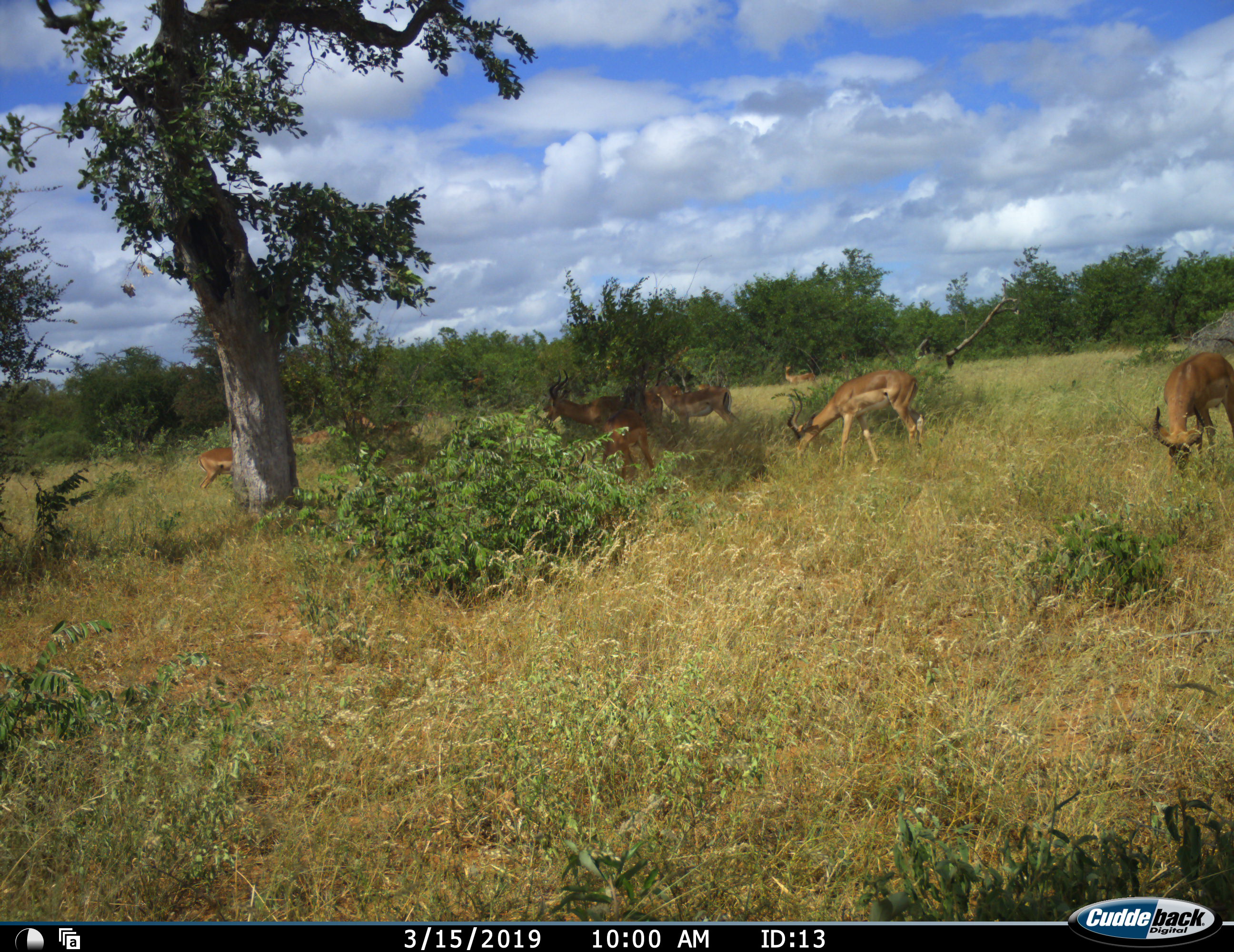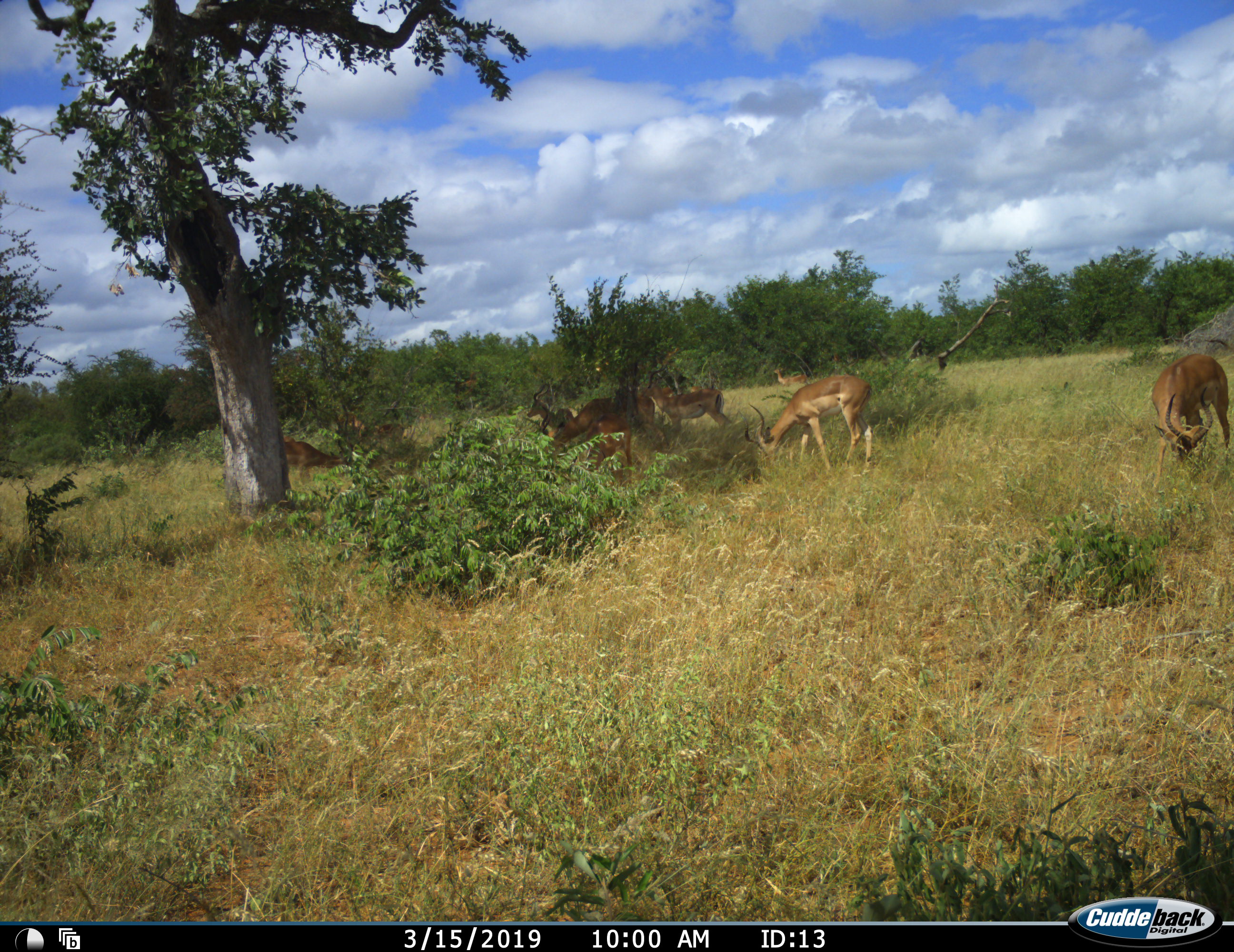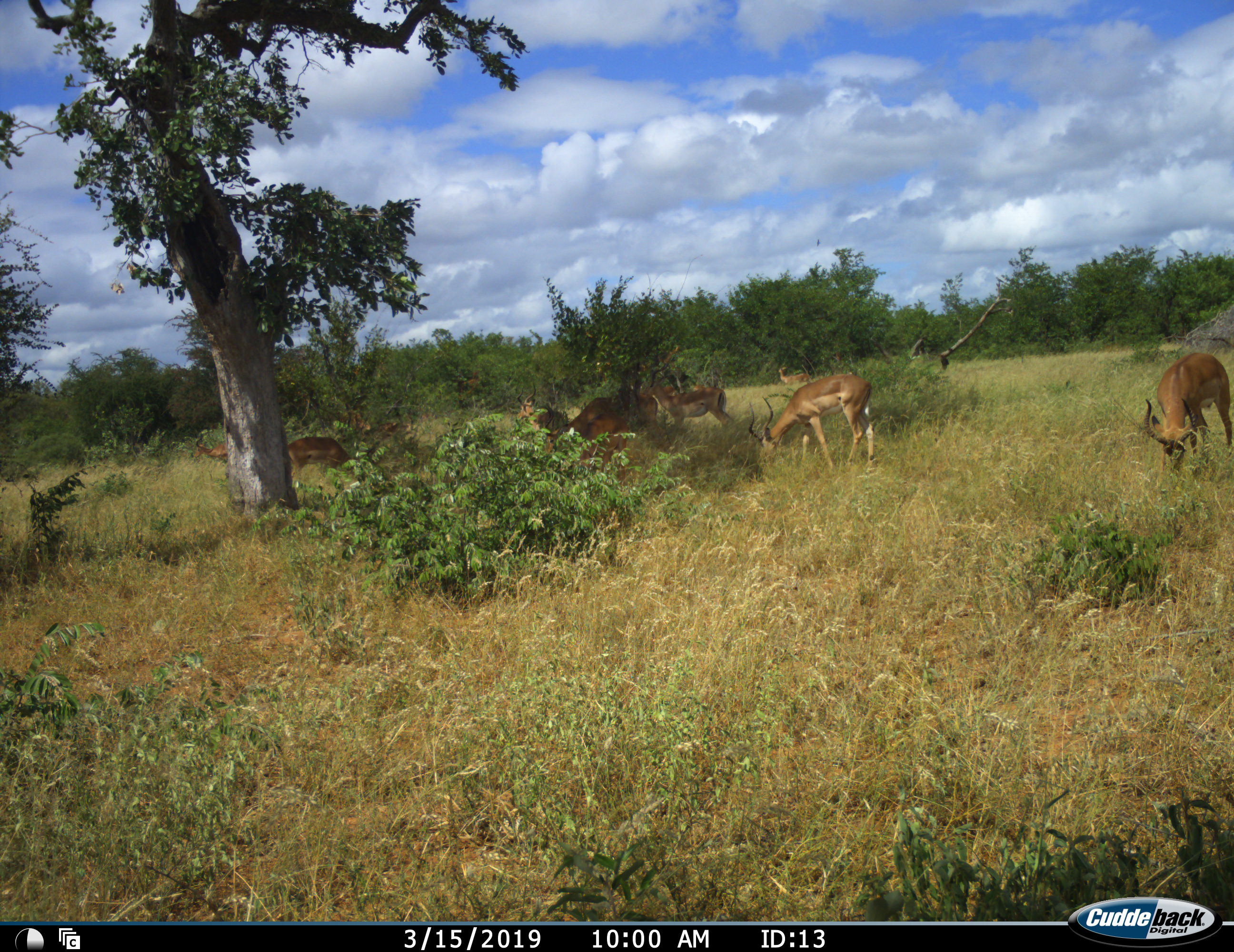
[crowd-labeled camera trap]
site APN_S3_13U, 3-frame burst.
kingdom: Animalia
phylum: Chordata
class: Mammalia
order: Artiodactyla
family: Bovidae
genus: Aepyceros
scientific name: Aepyceros melampus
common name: impala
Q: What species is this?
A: Impala (Aepyceros melampus).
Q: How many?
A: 9.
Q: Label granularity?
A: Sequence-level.